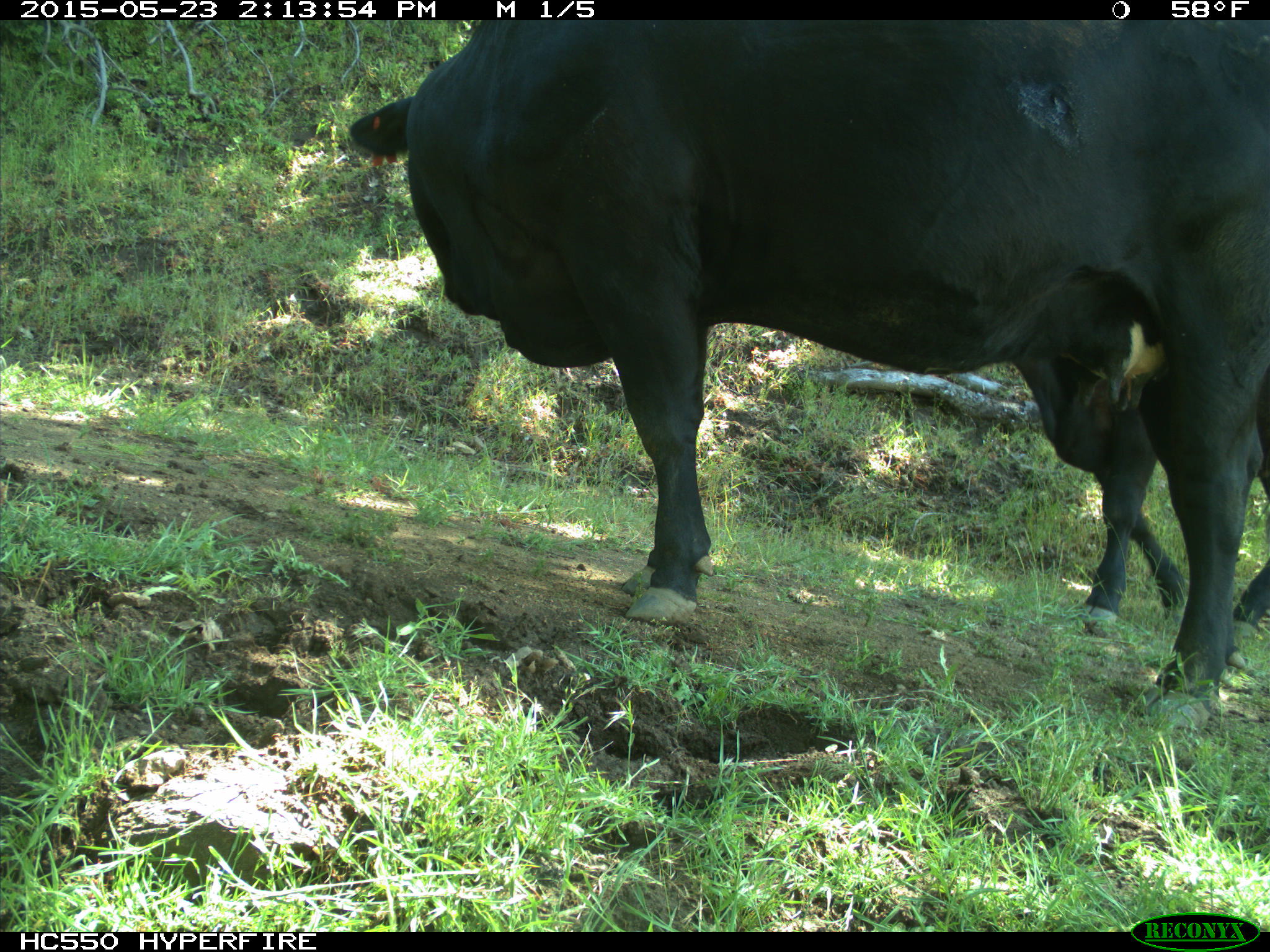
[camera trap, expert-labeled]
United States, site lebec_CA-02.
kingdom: Animalia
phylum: Chordata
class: Mammalia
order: Artiodactyla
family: Bovidae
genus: Bos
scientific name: Bos taurus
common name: domestic cow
Bos taurus (domestic cow).